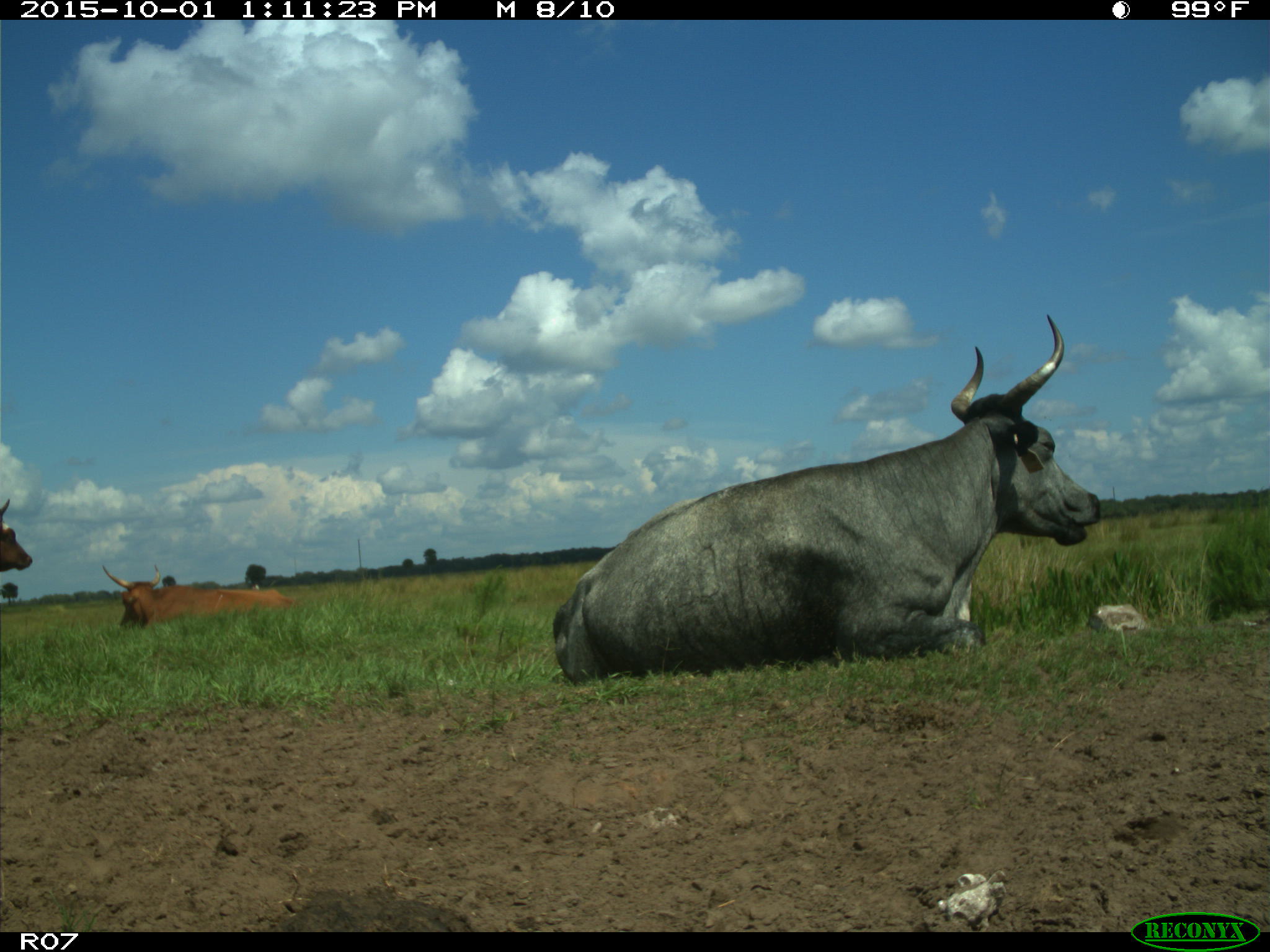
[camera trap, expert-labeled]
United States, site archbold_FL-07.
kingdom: Animalia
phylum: Chordata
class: Mammalia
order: Artiodactyla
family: Bovidae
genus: Bos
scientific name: Bos taurus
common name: domestic cow